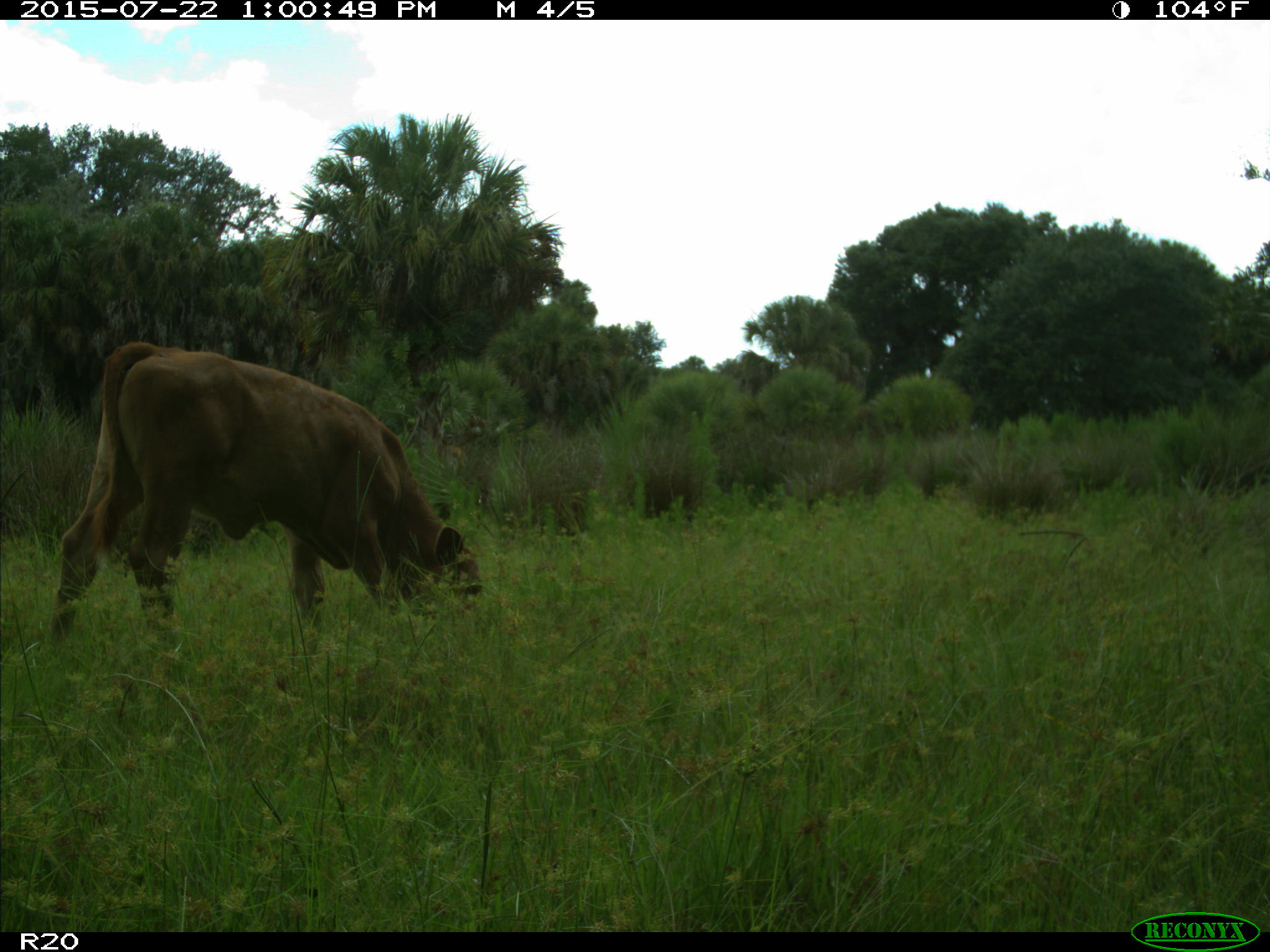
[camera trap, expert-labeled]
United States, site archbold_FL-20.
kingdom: Animalia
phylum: Chordata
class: Mammalia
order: Artiodactyla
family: Bovidae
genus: Bos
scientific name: Bos taurus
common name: domestic cow